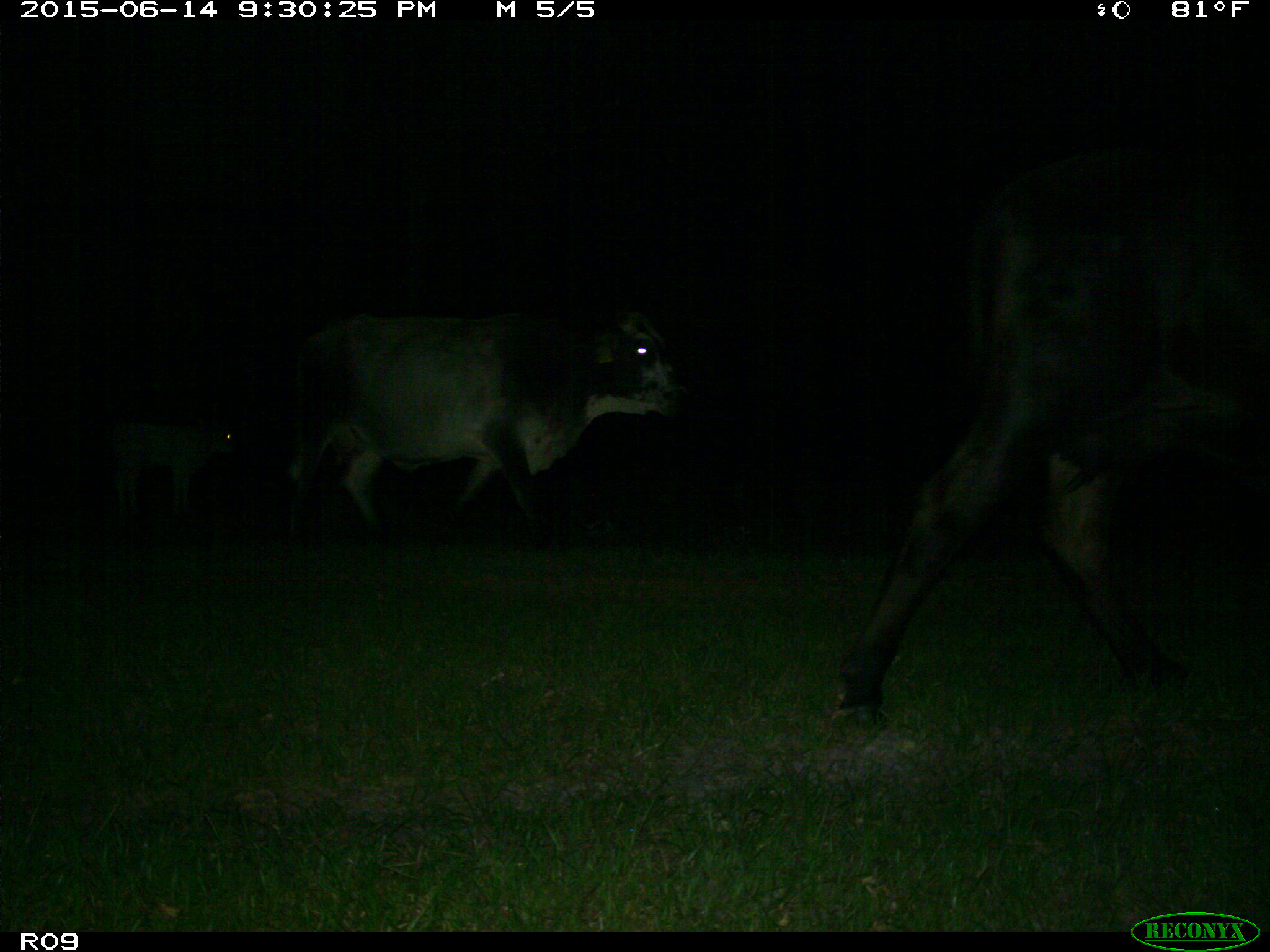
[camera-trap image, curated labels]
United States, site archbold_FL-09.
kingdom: Animalia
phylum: Chordata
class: Mammalia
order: Artiodactyla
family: Bovidae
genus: Bos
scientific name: Bos taurus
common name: domestic cow